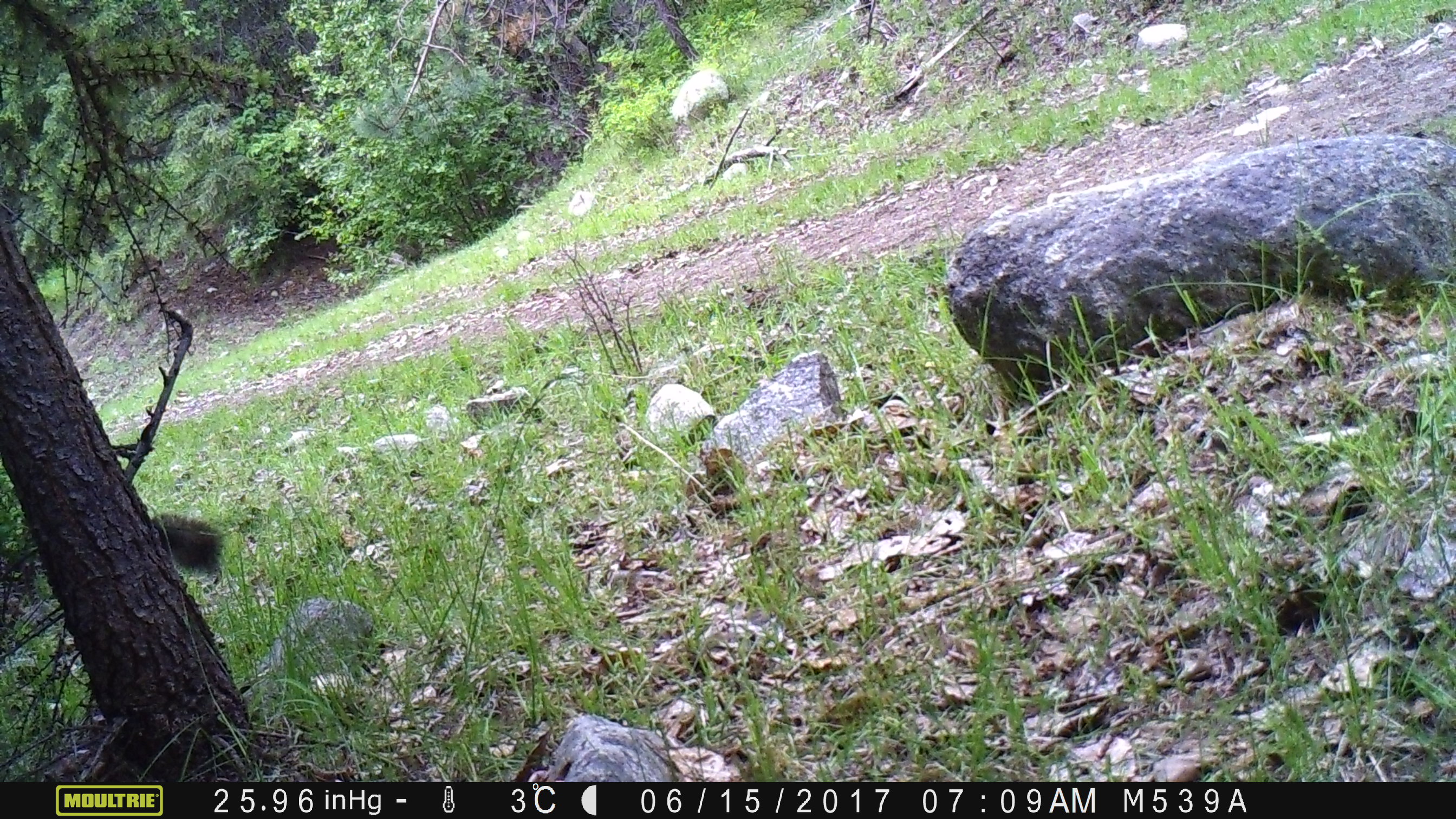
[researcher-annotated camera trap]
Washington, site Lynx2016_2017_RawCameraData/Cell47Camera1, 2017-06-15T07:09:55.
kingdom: Animalia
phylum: Chordata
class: Mammalia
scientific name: Mammalia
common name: small mammal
Small mammal (Mammalia). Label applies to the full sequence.